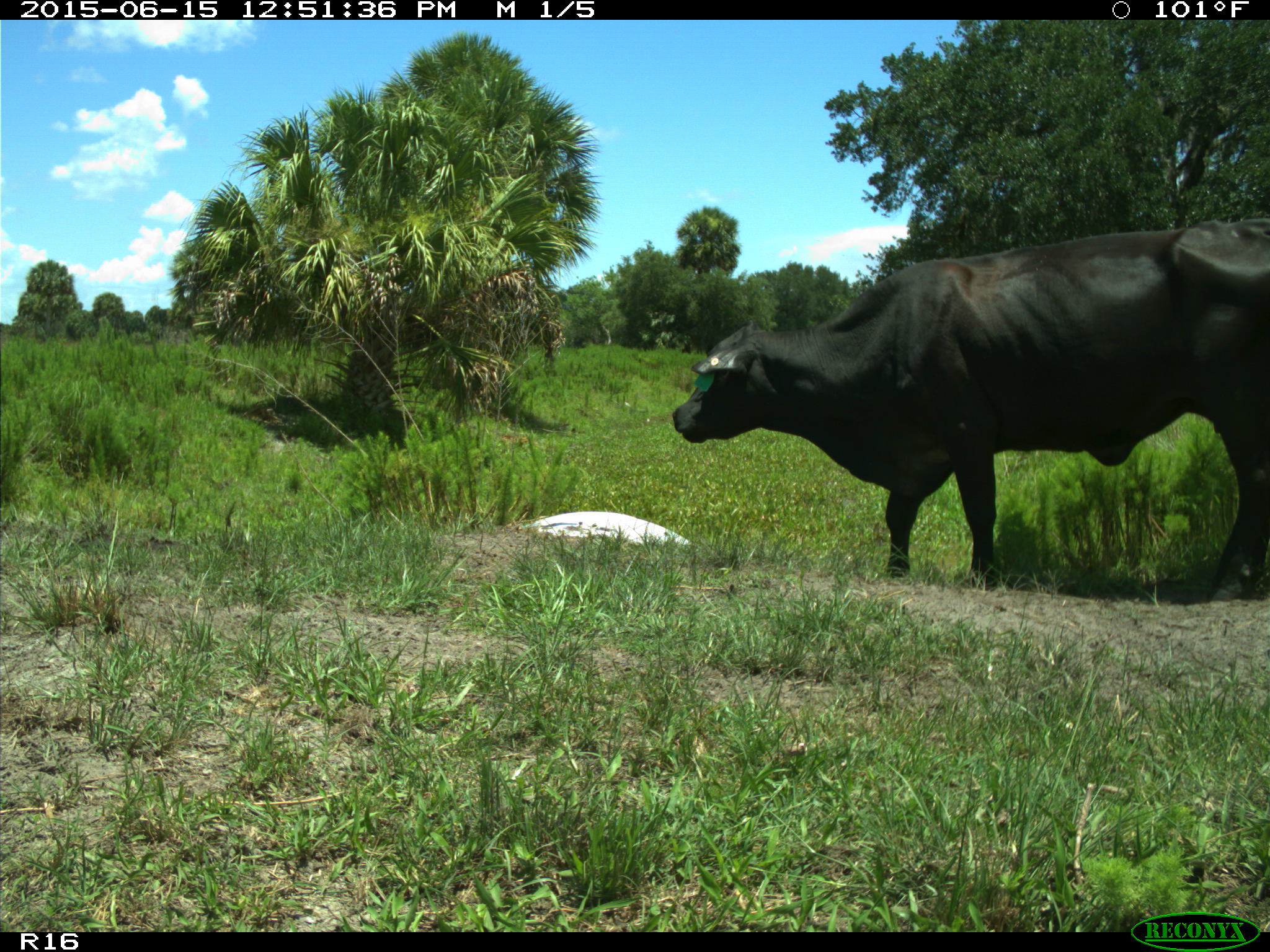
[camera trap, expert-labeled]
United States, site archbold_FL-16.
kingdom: Animalia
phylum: Chordata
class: Mammalia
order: Artiodactyla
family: Bovidae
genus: Bos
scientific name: Bos taurus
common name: domestic cow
Bos taurus (domestic cow).